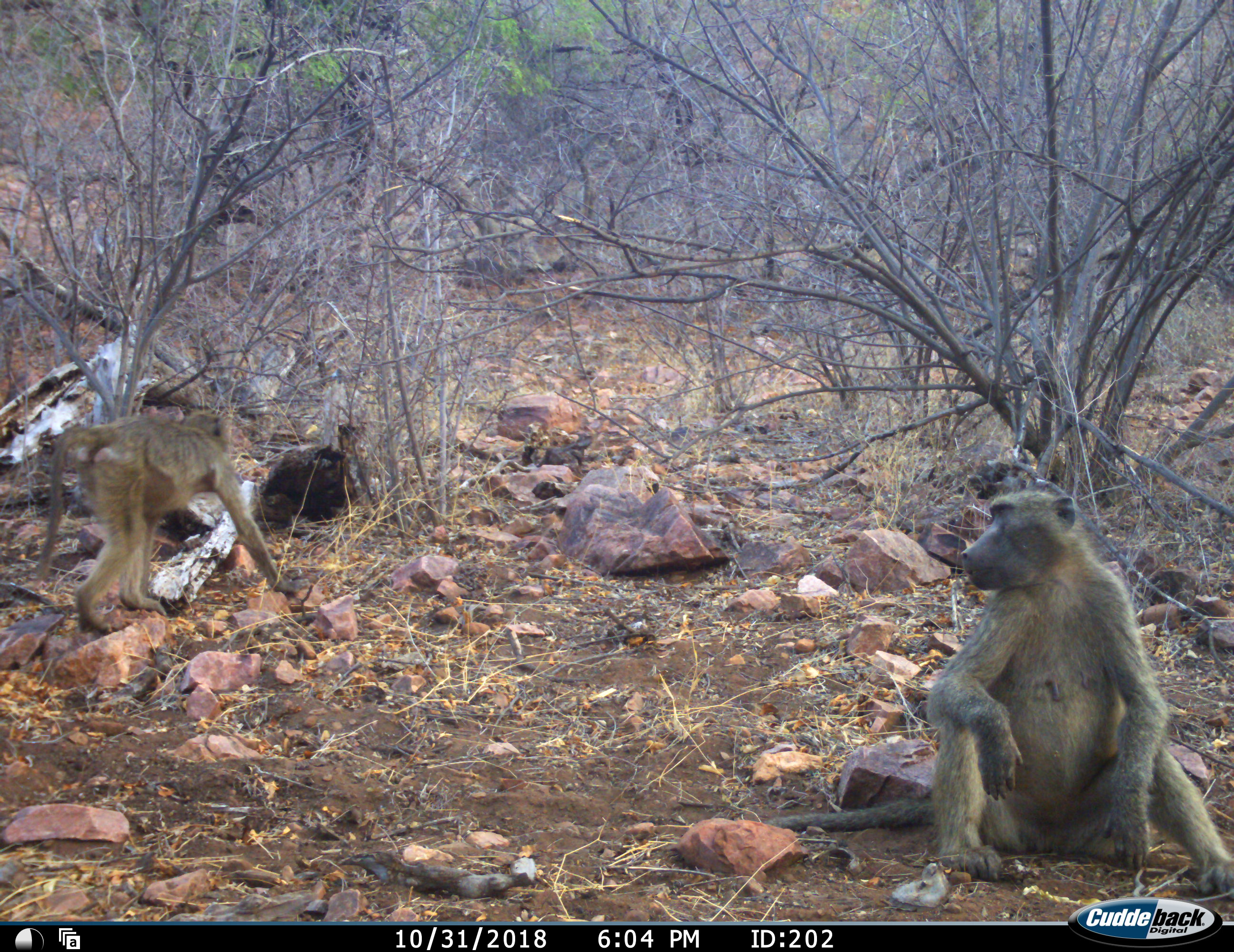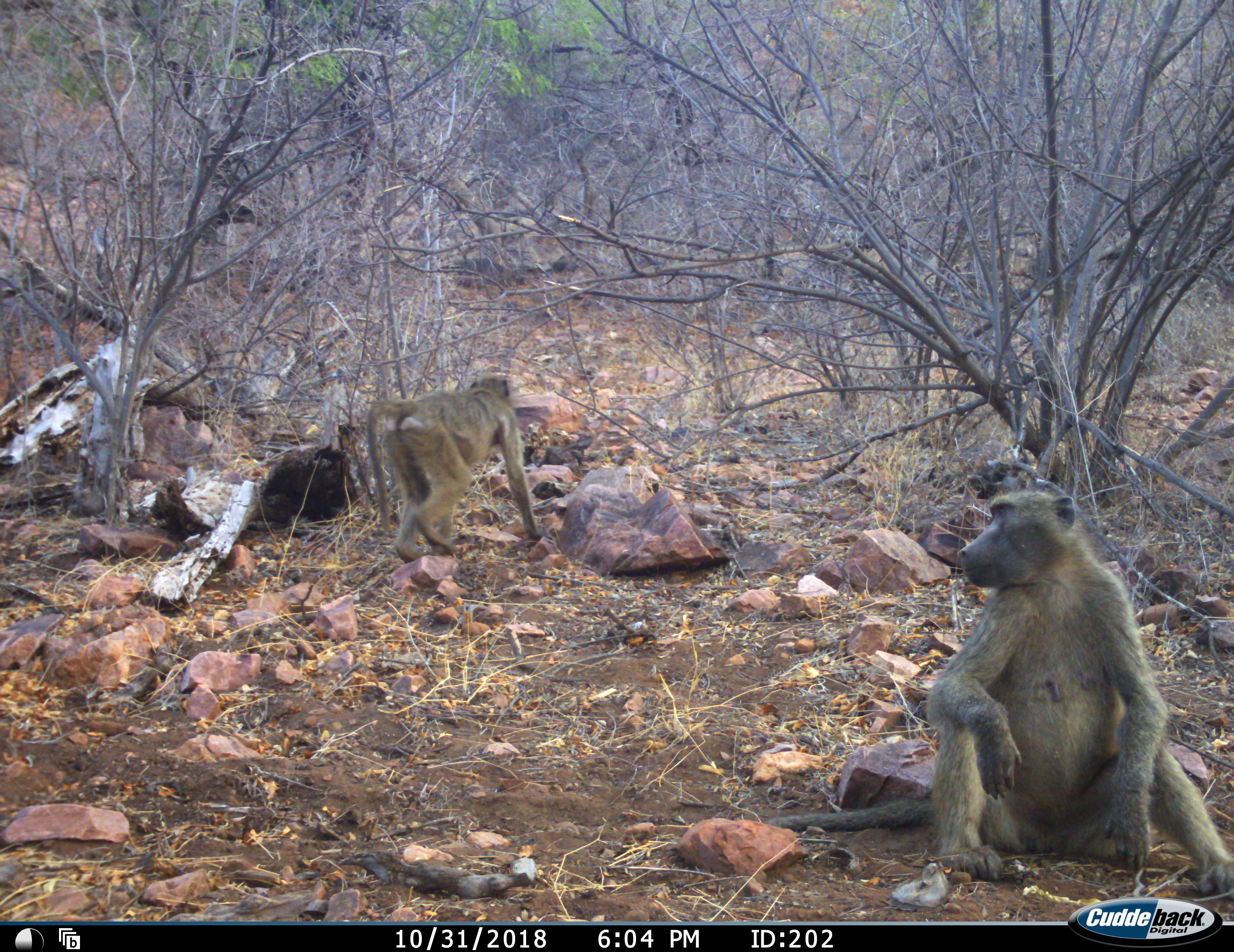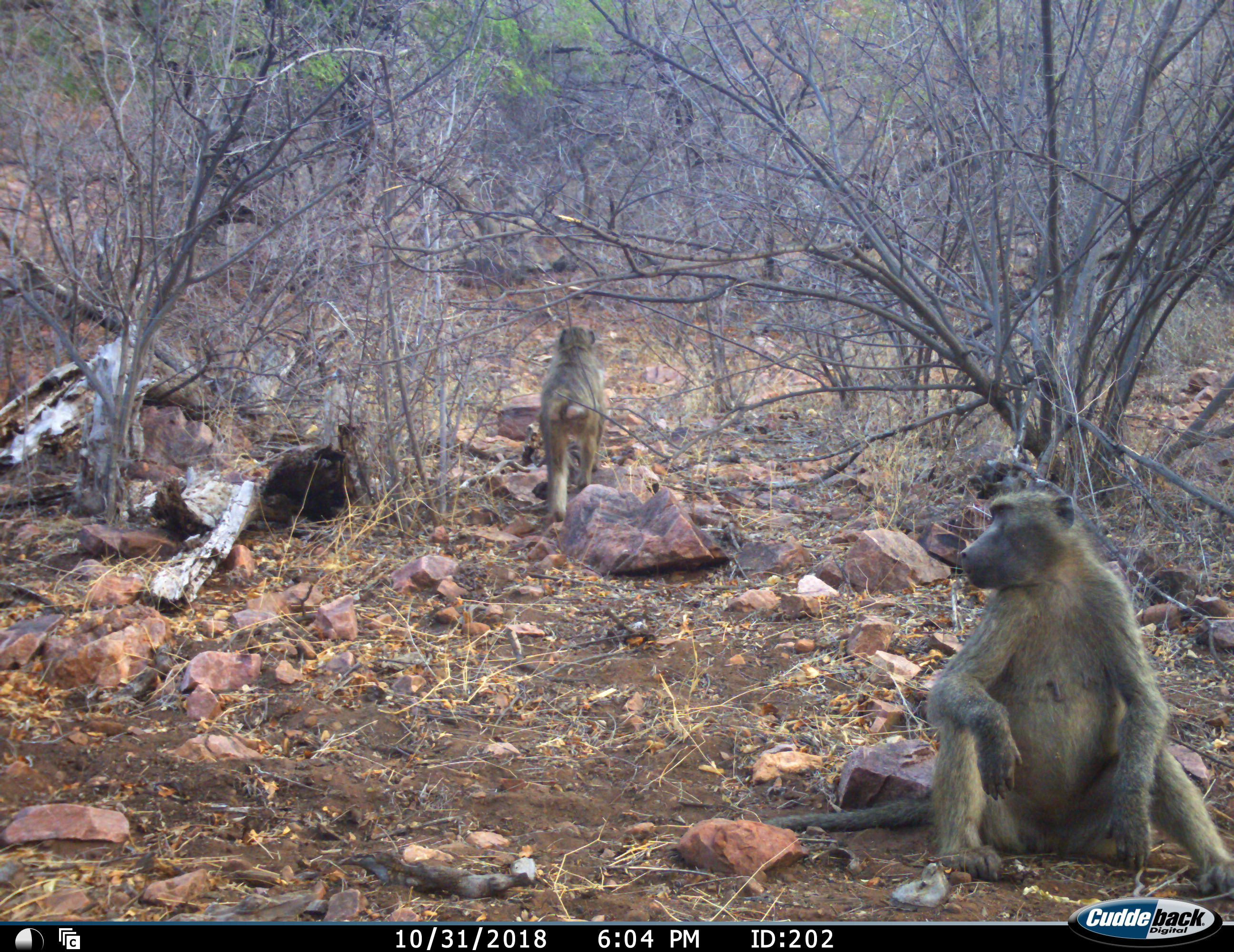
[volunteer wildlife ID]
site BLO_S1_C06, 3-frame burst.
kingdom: Animalia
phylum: Chordata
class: Mammalia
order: Primates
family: Cercopithecidae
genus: Papio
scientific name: Papio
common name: baboon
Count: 2.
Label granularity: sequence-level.